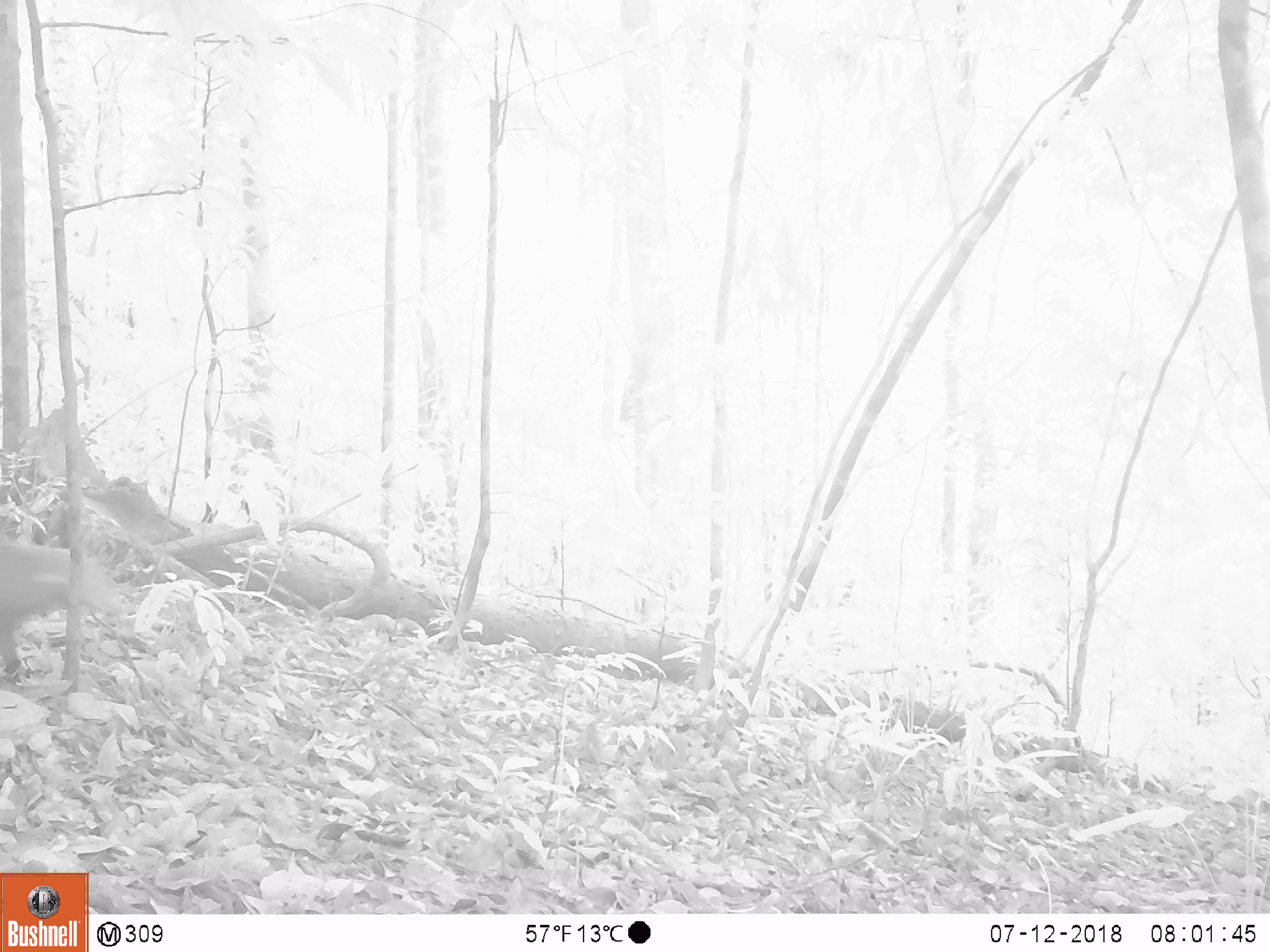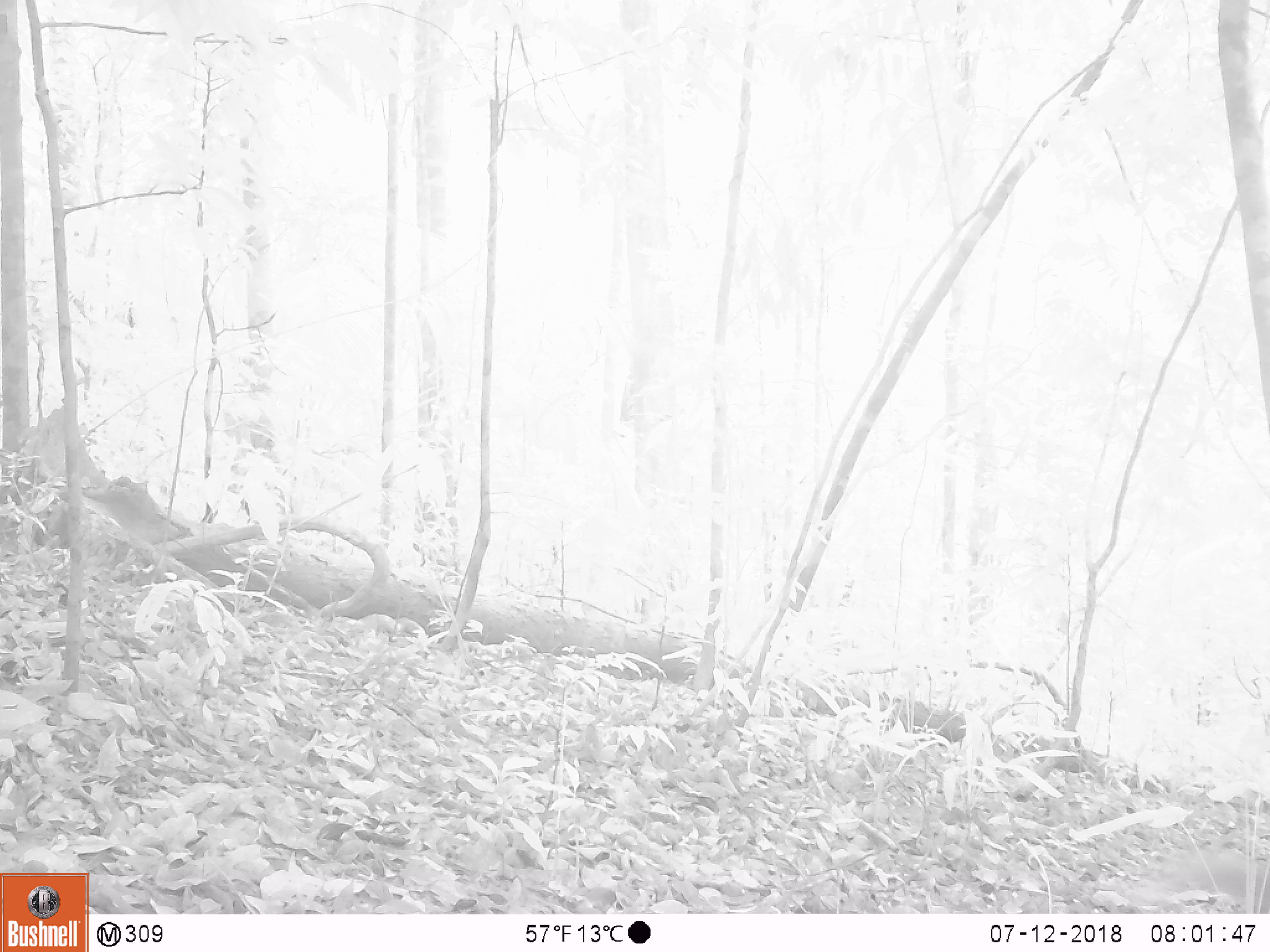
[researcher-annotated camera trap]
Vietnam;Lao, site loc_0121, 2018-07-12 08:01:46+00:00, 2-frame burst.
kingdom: Animalia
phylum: Chordata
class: Aves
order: Galliformes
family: Phasianidae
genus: Lophura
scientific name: Lophura nycthemera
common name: silver pheasant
Silver pheasant (Lophura nycthemera). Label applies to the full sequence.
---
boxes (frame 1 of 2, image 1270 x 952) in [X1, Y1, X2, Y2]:
silver pheasant: [0, 541, 126, 668]